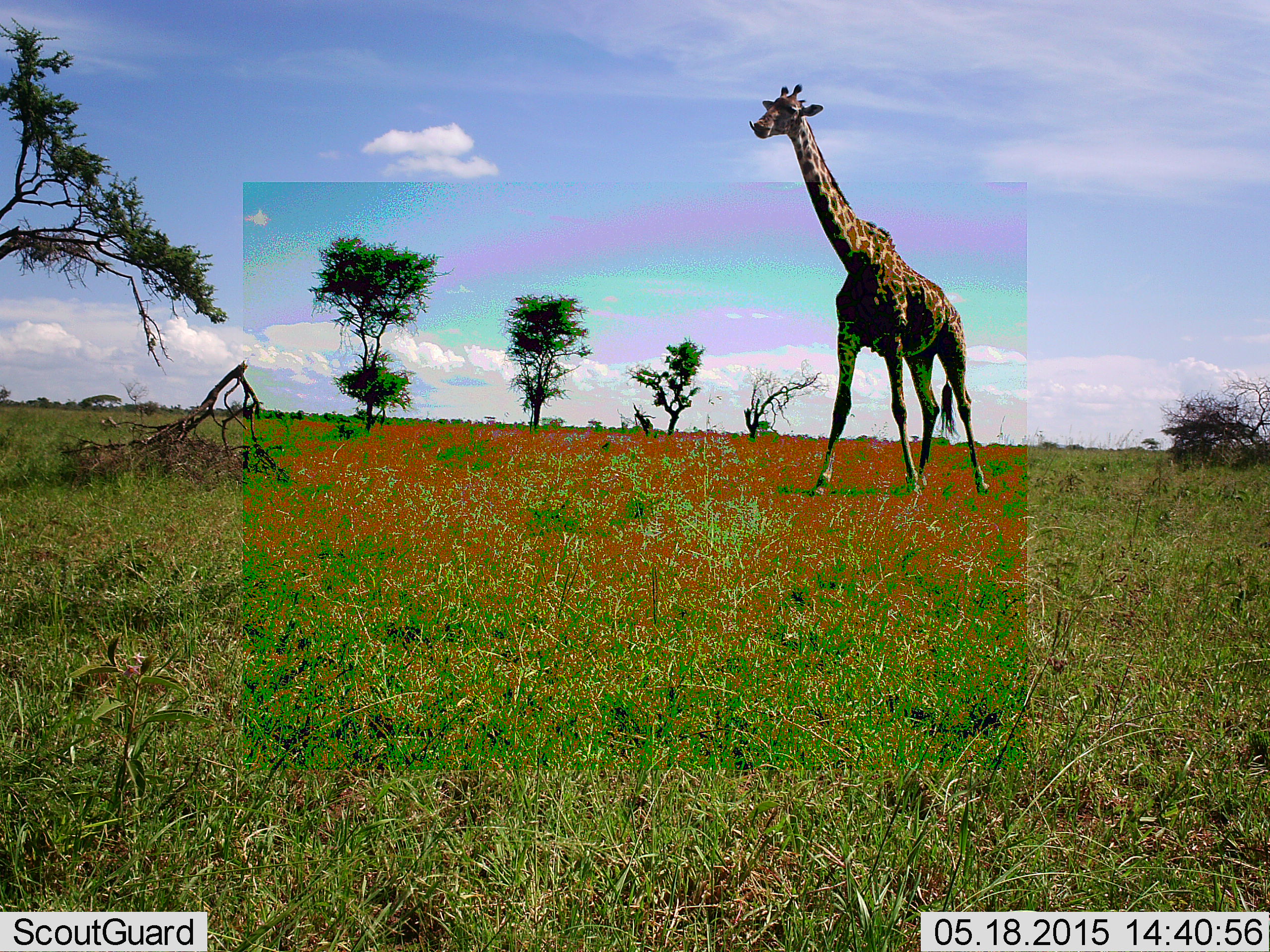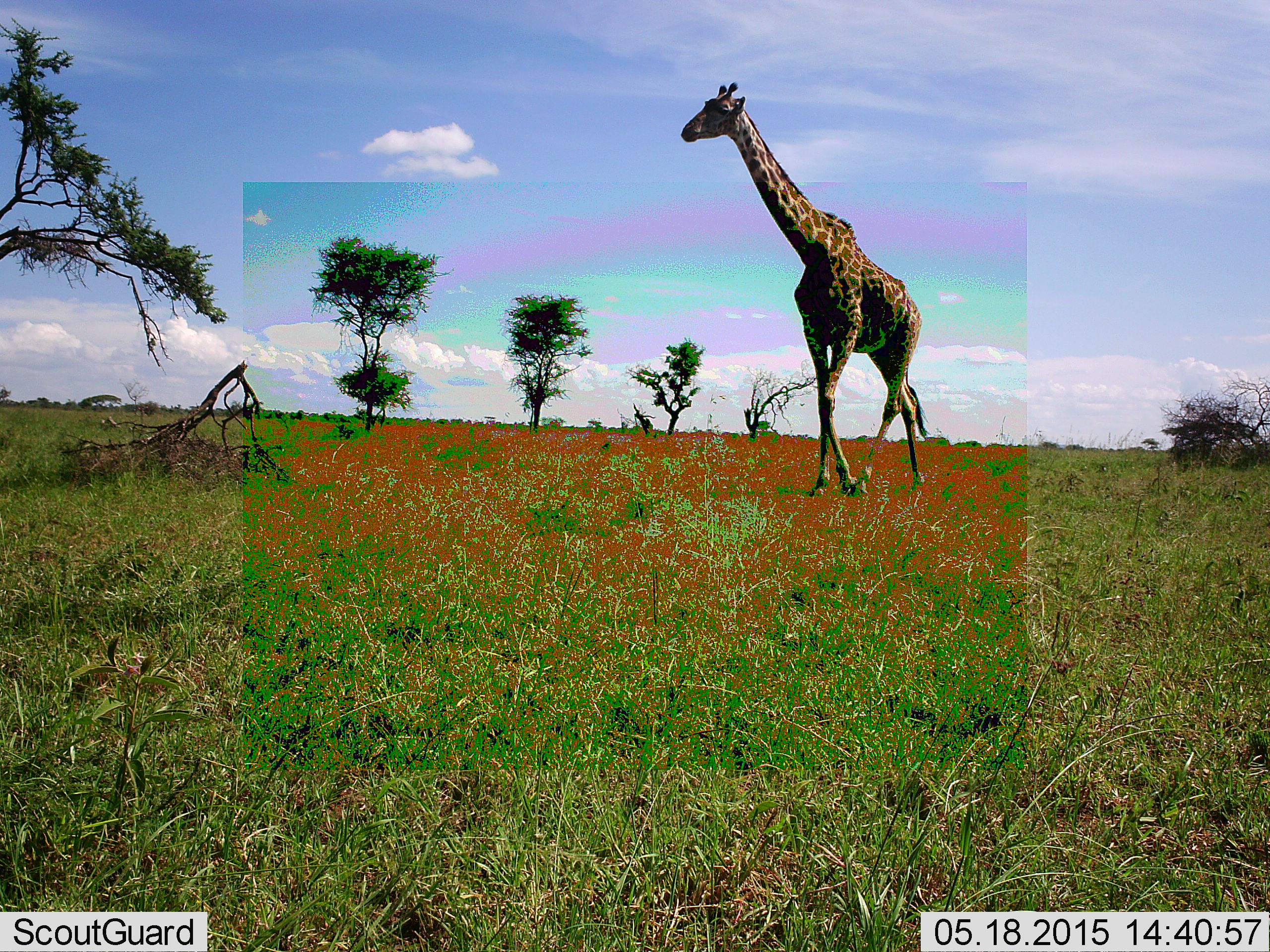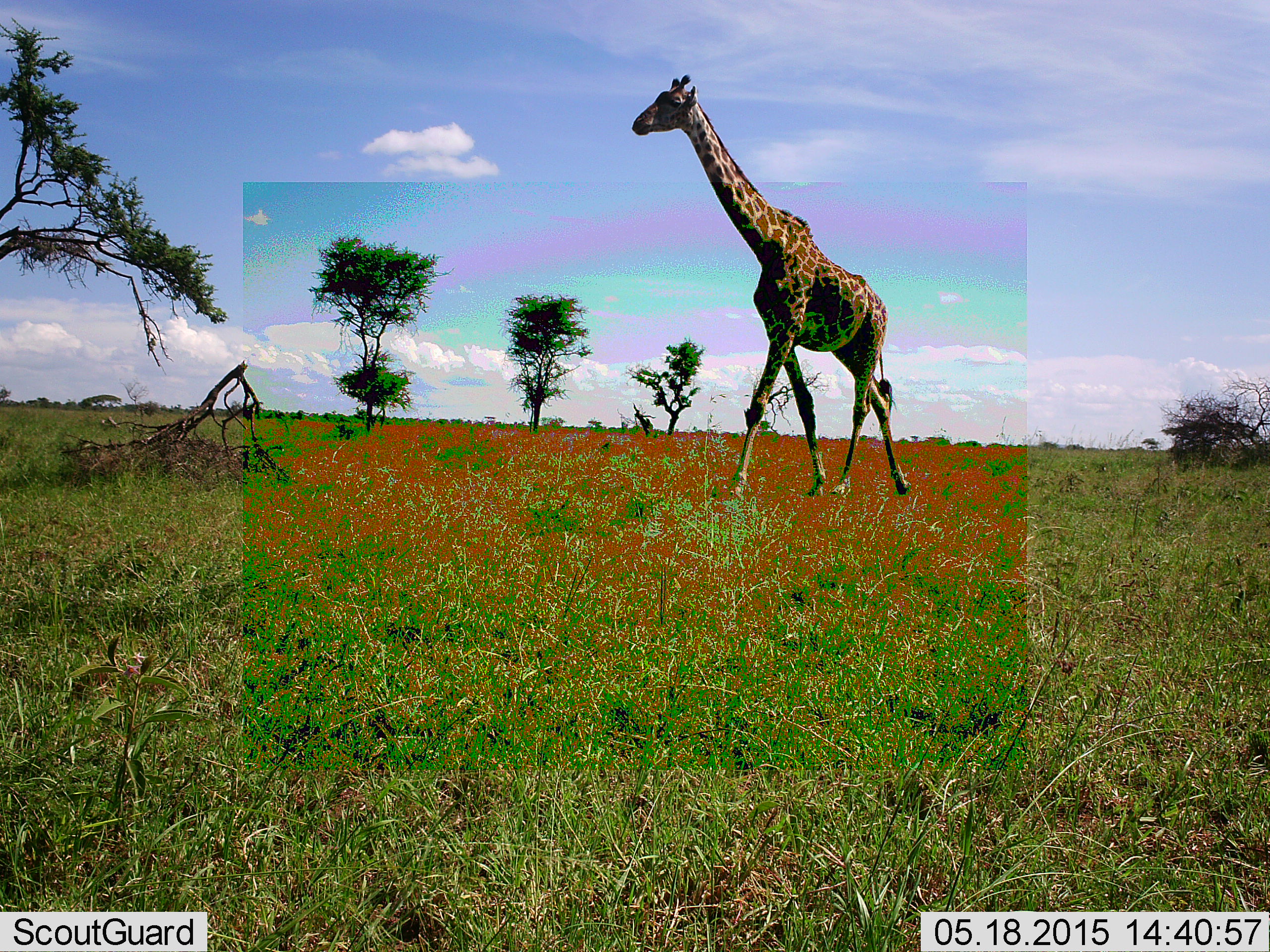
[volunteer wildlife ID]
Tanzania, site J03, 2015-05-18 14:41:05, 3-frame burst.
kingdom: Animalia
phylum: Chordata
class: Mammalia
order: Artiodactyla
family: Giraffidae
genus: Giraffa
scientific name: Giraffa camelopardalis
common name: giraffe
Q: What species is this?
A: Giraffe (Giraffa camelopardalis).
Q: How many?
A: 1.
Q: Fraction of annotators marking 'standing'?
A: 10%.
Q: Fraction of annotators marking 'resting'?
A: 0%.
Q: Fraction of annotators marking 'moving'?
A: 90%.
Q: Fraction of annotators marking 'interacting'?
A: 0%.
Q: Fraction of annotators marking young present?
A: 0%.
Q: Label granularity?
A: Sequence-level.